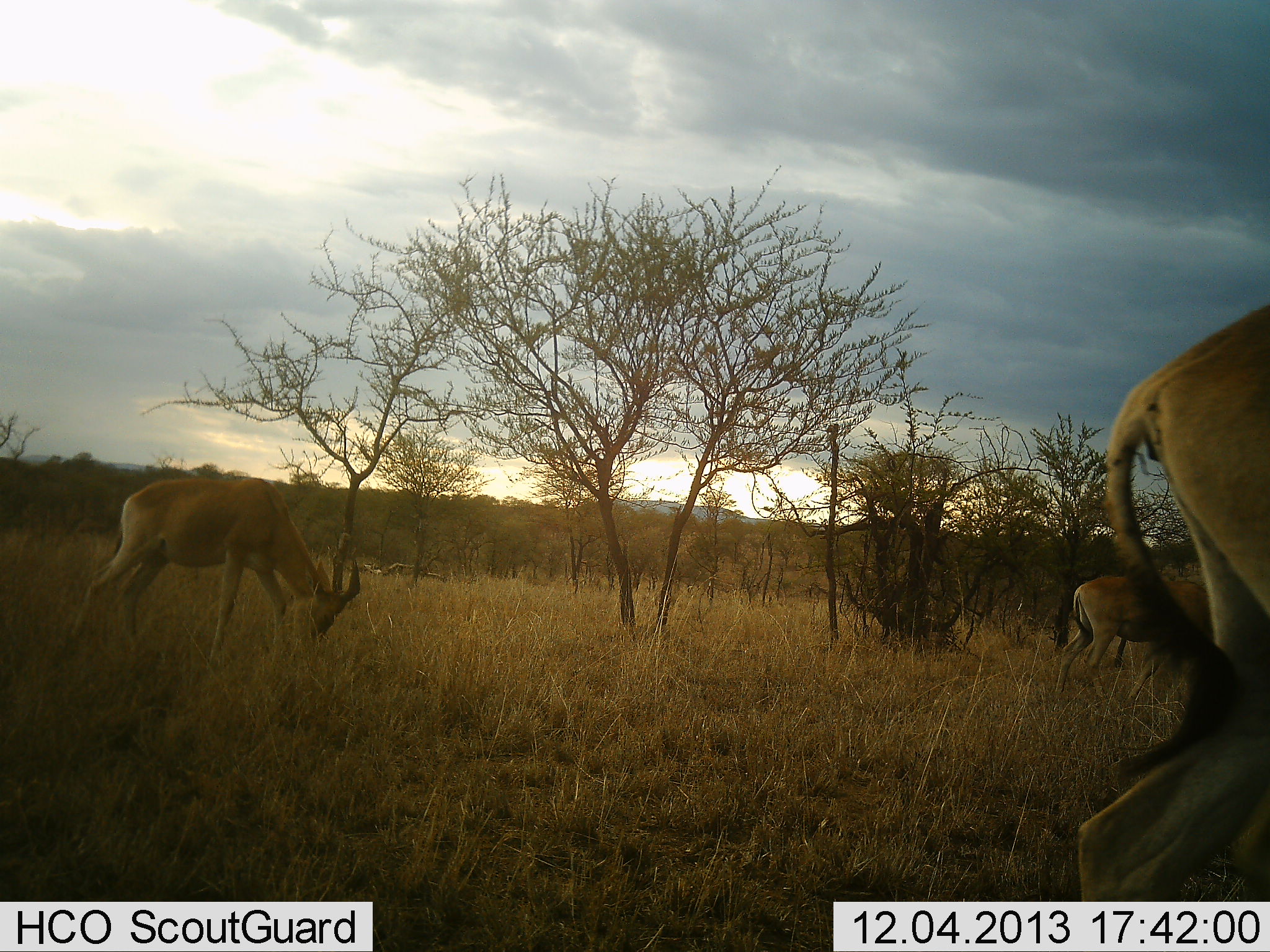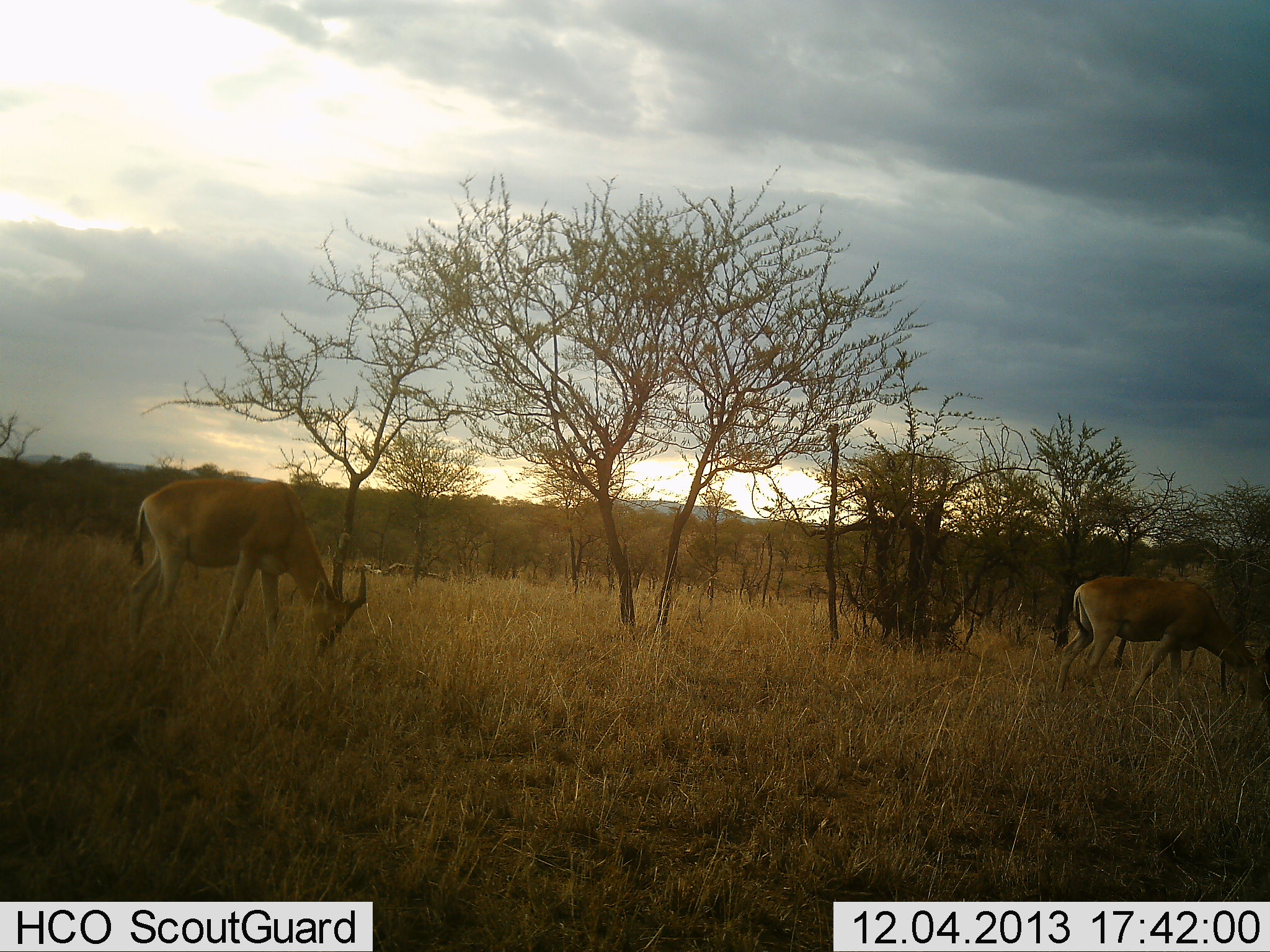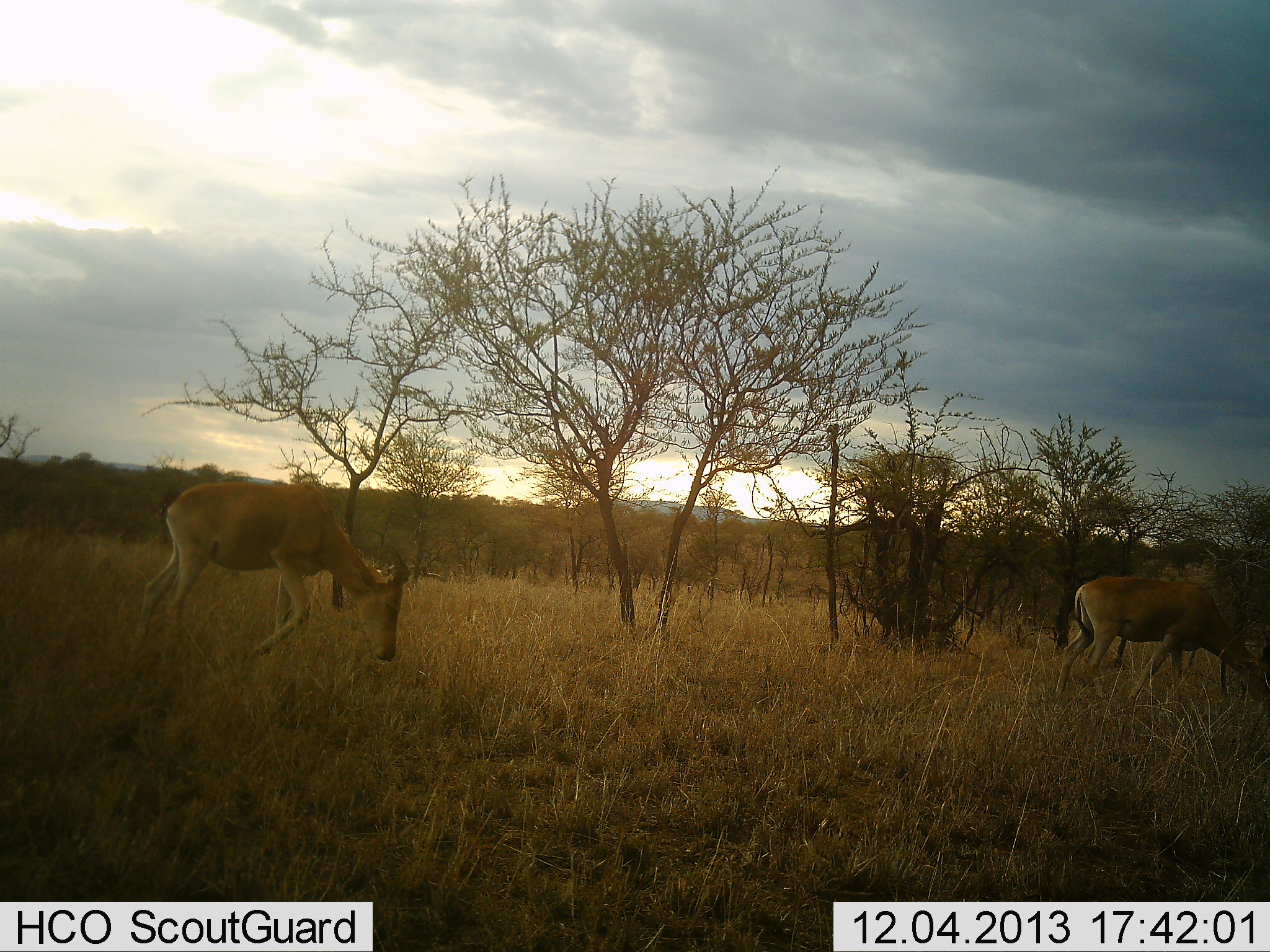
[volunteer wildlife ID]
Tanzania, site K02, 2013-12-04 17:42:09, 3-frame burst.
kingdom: Animalia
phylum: Chordata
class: Mammalia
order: Artiodactyla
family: Bovidae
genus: Alcelaphus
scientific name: Alcelaphus buselaphus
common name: hartebeest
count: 3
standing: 20%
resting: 0%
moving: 80%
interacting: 0%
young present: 0%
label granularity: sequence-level